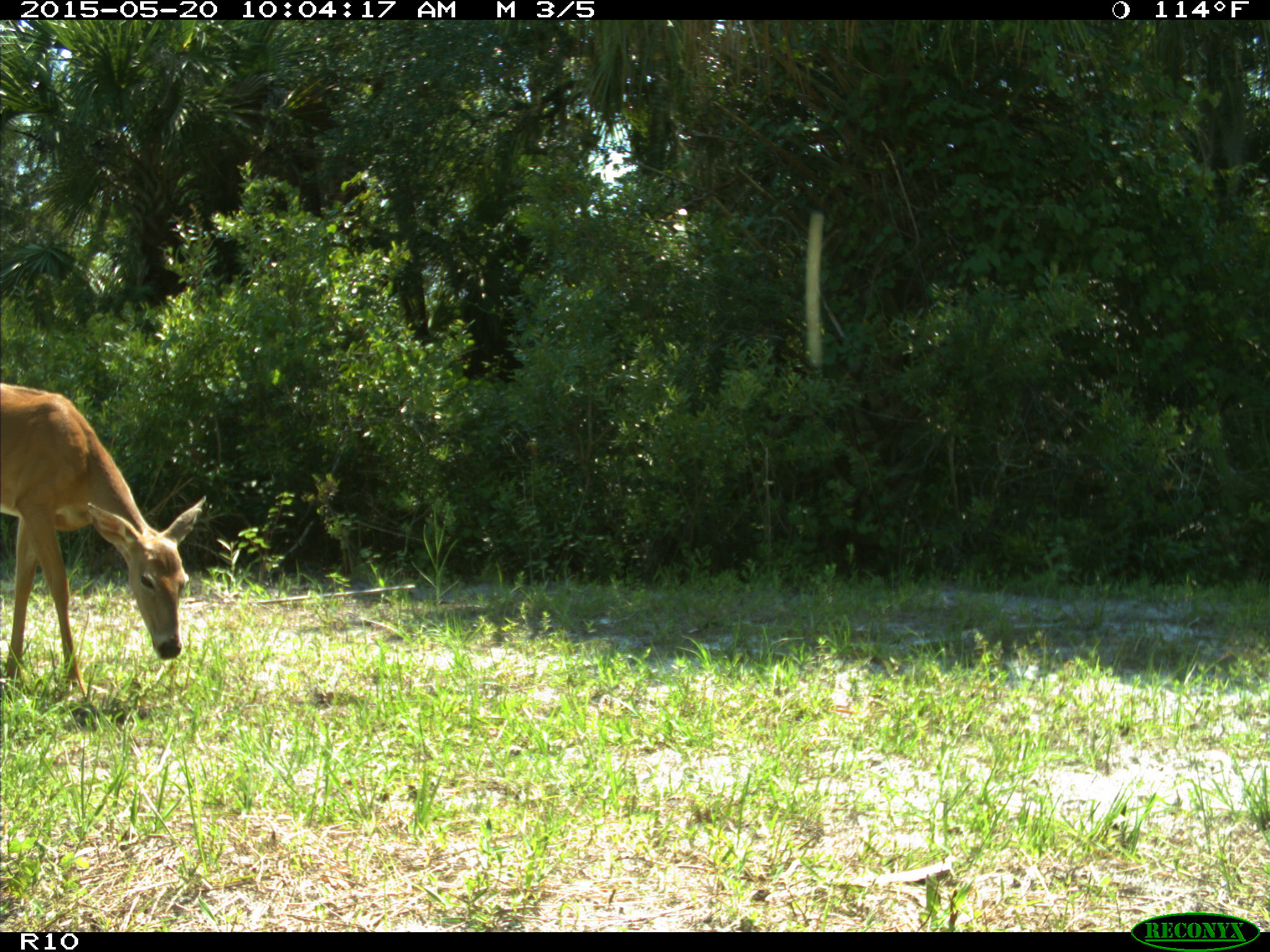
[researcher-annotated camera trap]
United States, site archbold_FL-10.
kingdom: Animalia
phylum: Chordata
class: Mammalia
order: Artiodactyla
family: Cervidae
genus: Odocoileus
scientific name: Odocoileus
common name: deer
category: unidentified deer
Unidentified deer (deer) (Odocoileus).